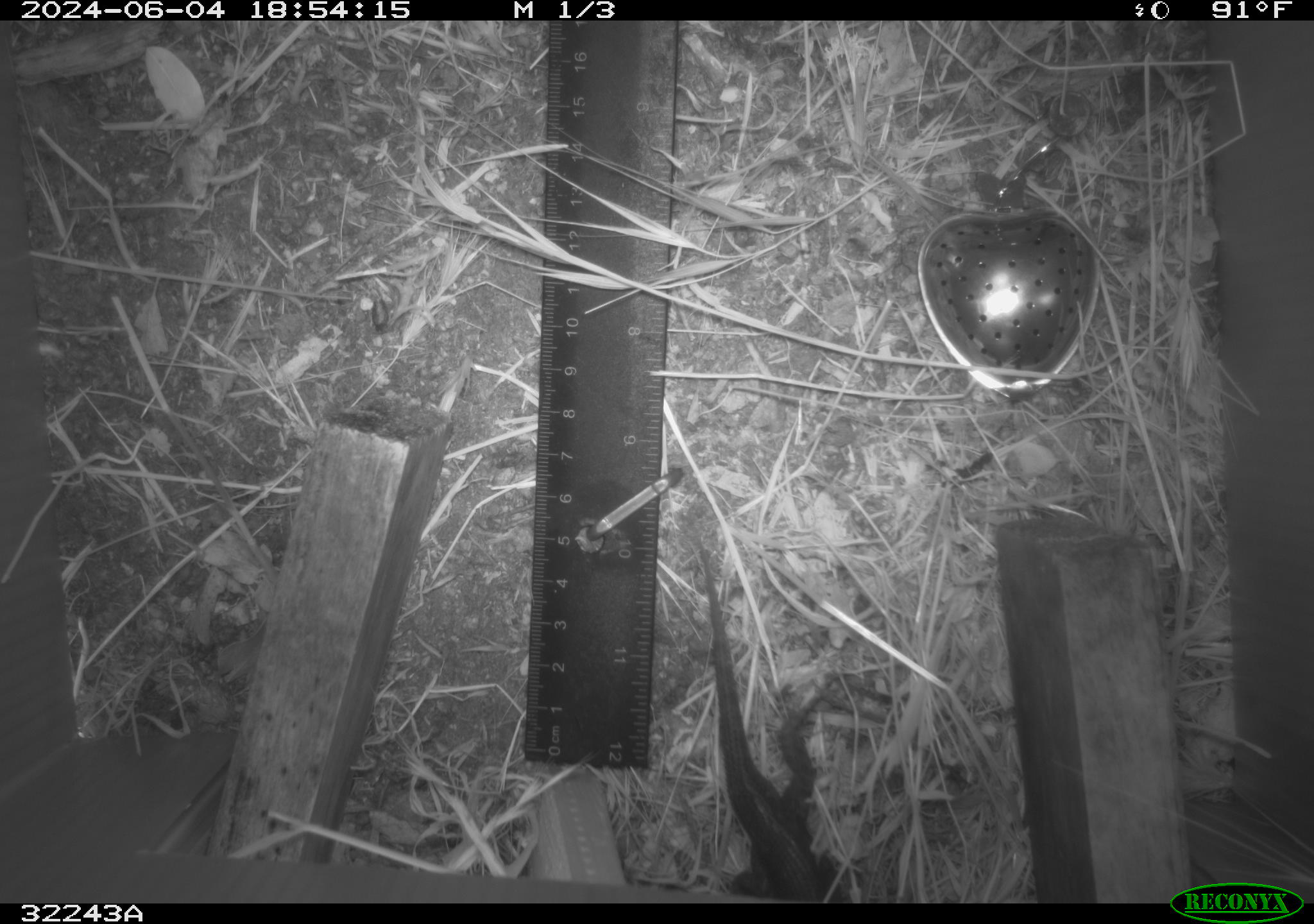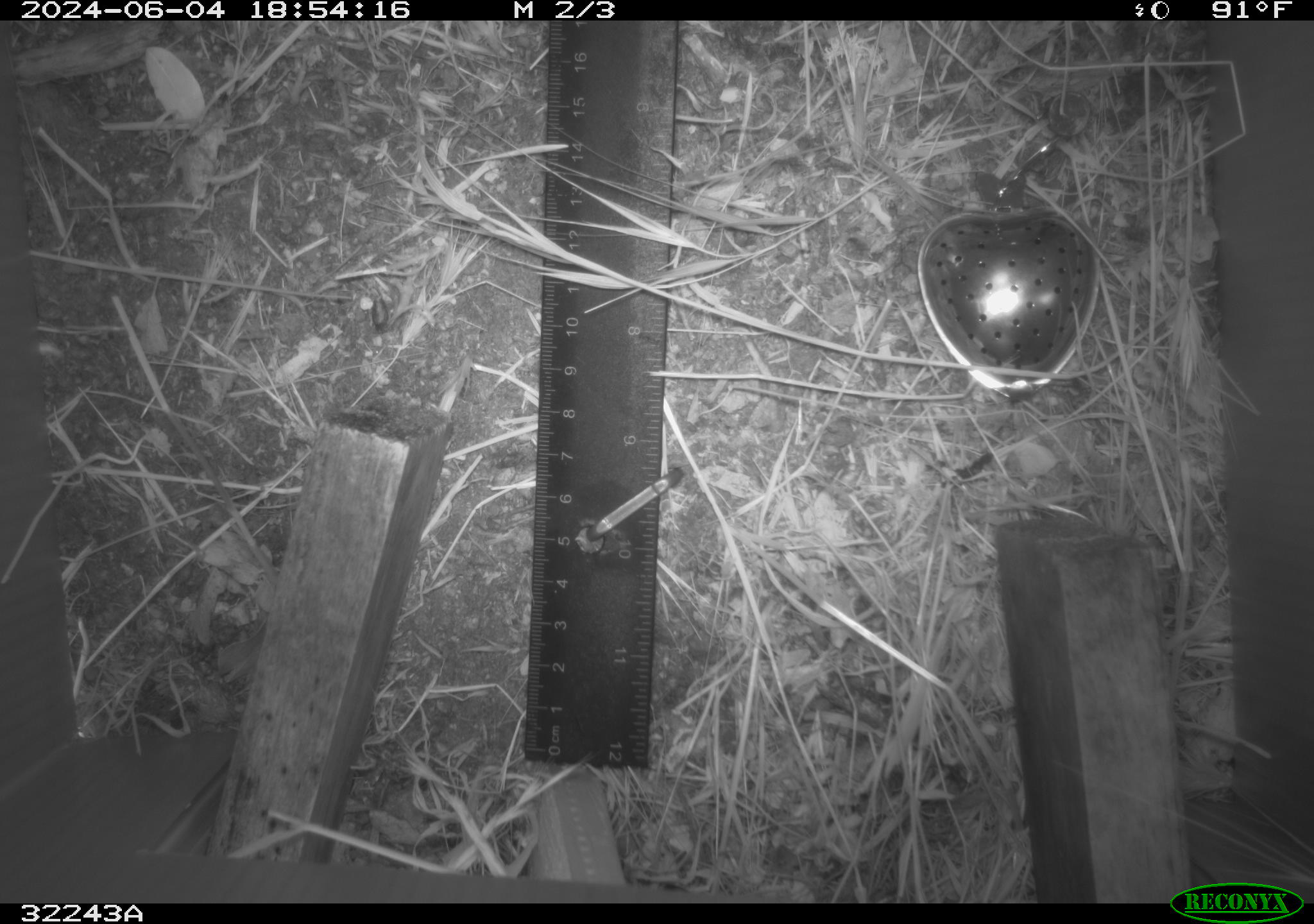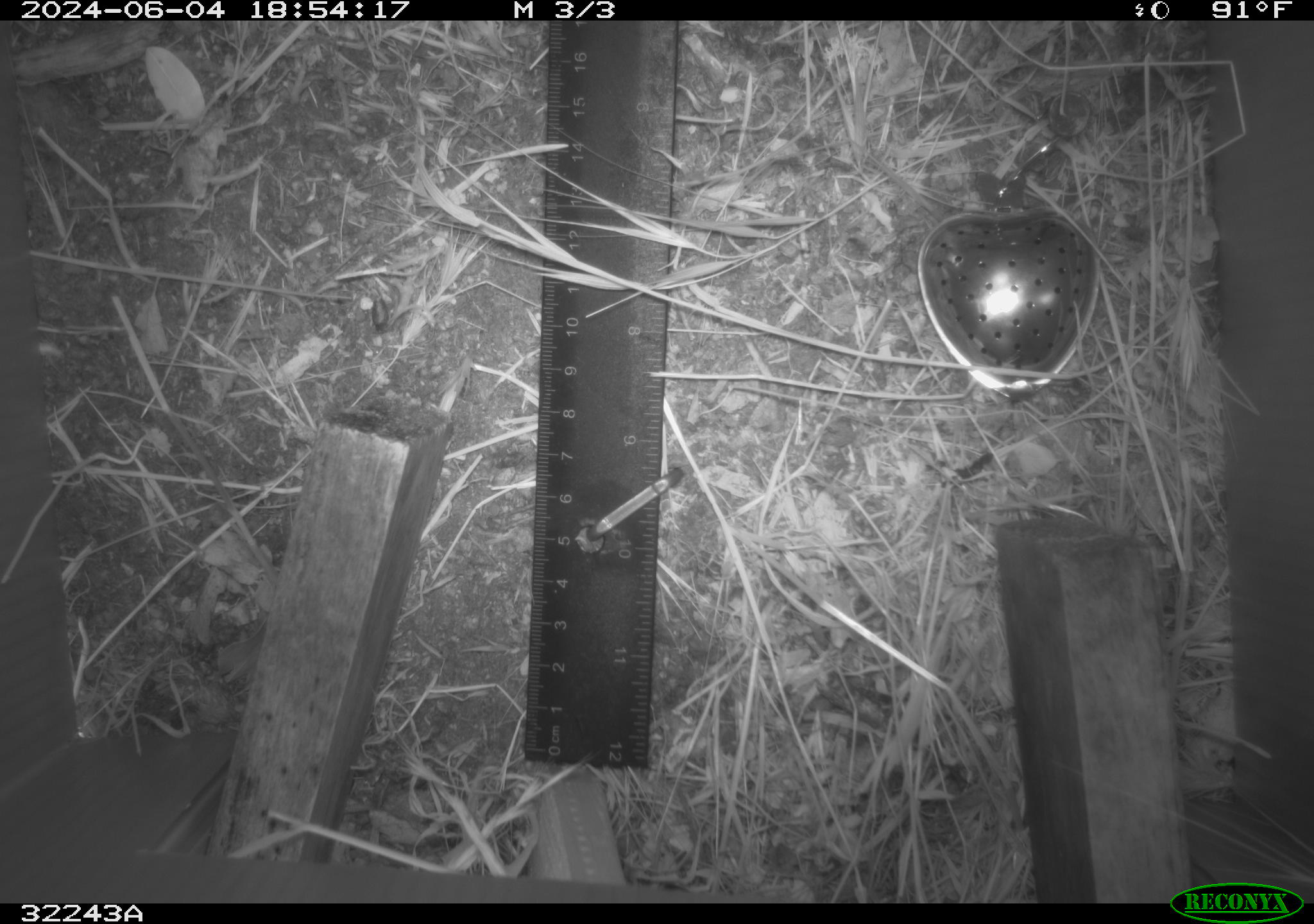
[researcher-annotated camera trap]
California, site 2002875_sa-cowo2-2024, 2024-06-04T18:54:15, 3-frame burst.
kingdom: Animalia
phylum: Chordata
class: Reptilia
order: Squamata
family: Phrynosomatidae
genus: Sceloporus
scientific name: Sceloporus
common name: spiny lizards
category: sceloporus species